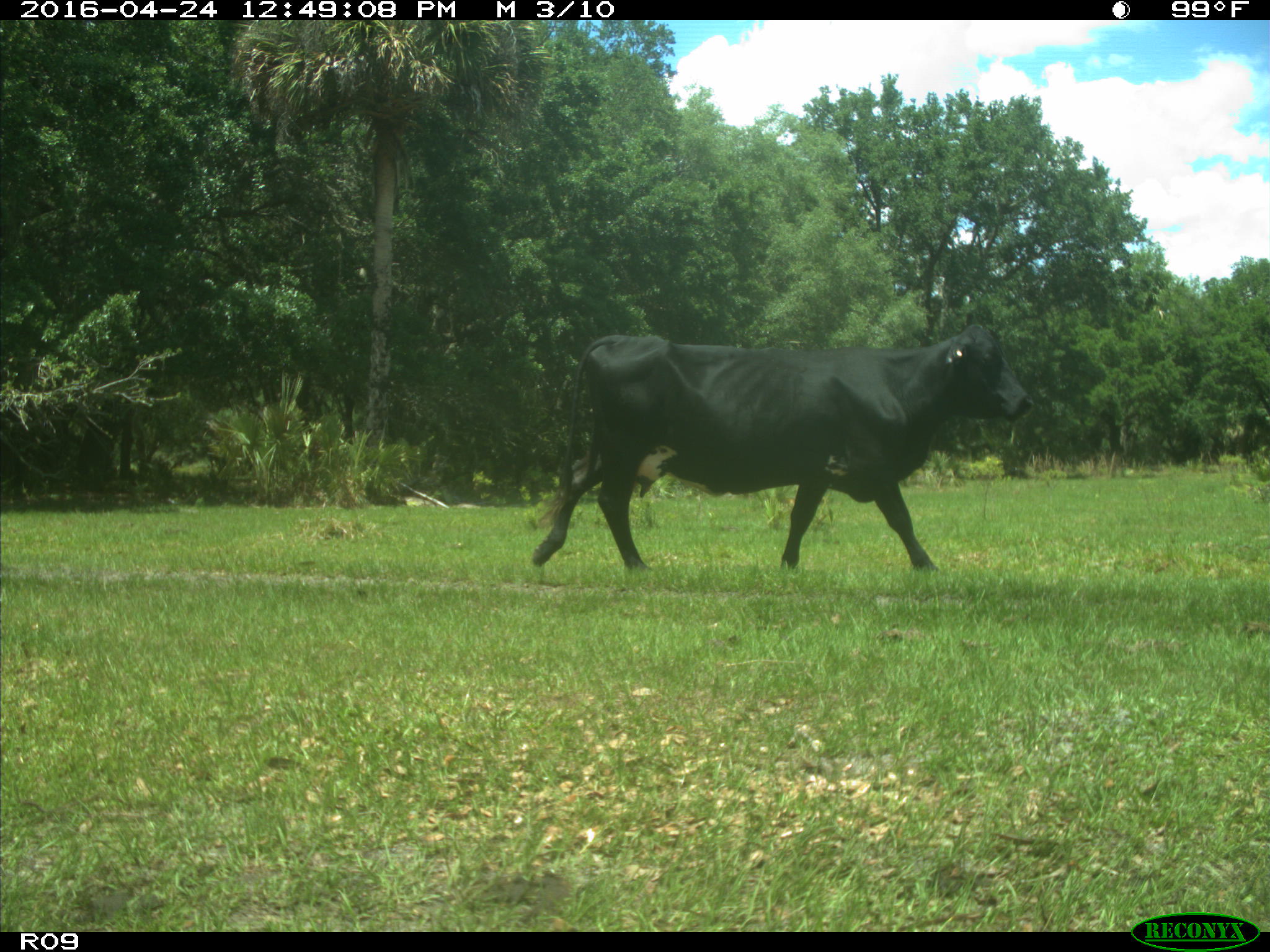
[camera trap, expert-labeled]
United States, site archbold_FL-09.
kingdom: Animalia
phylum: Chordata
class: Mammalia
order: Artiodactyla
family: Bovidae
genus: Bos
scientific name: Bos taurus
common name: domestic cow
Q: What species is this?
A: Bos taurus (domestic cow).